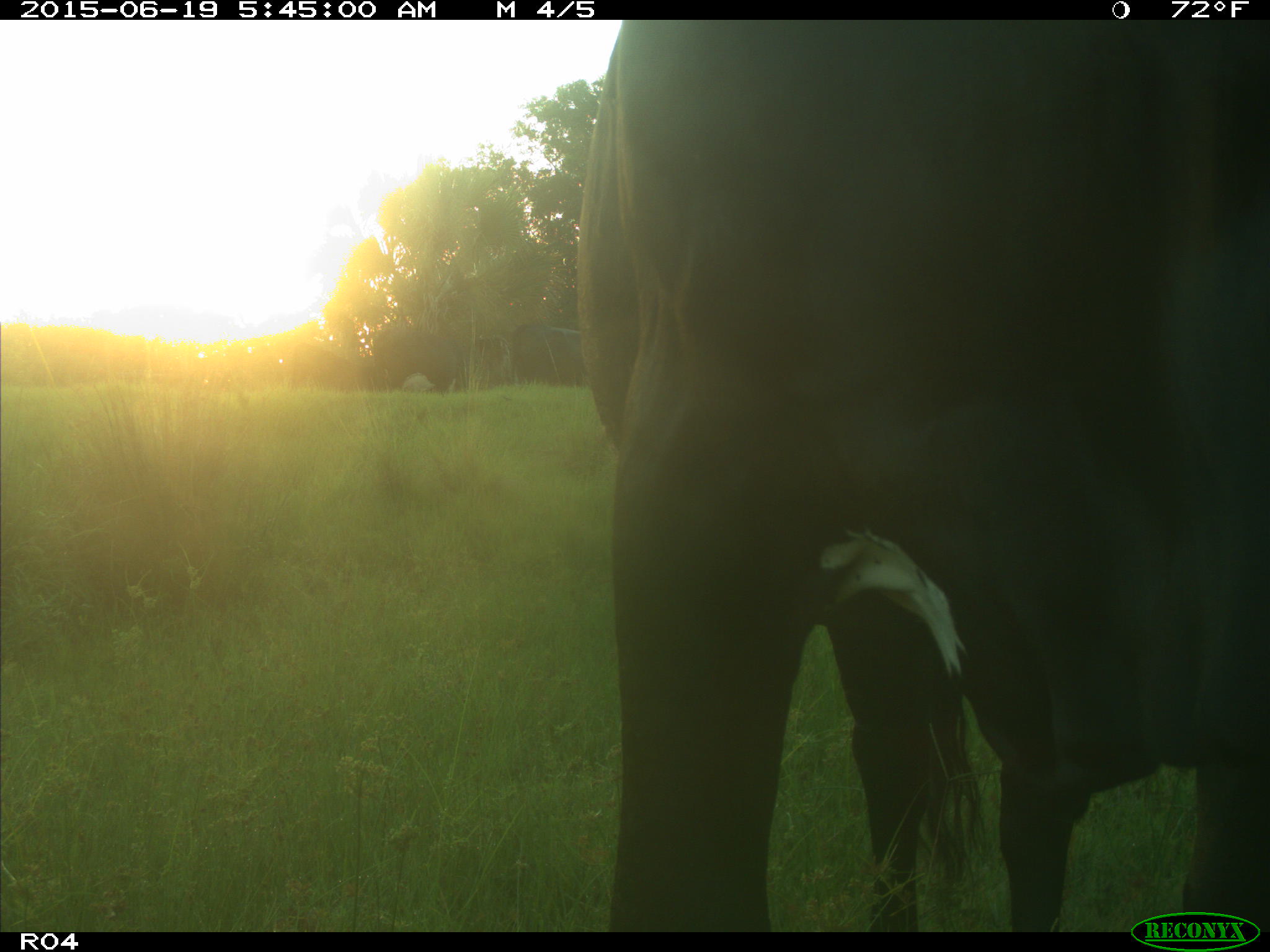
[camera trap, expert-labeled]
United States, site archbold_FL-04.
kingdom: Animalia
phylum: Chordata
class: Mammalia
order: Artiodactyla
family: Bovidae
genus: Bos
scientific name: Bos taurus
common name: domestic cow